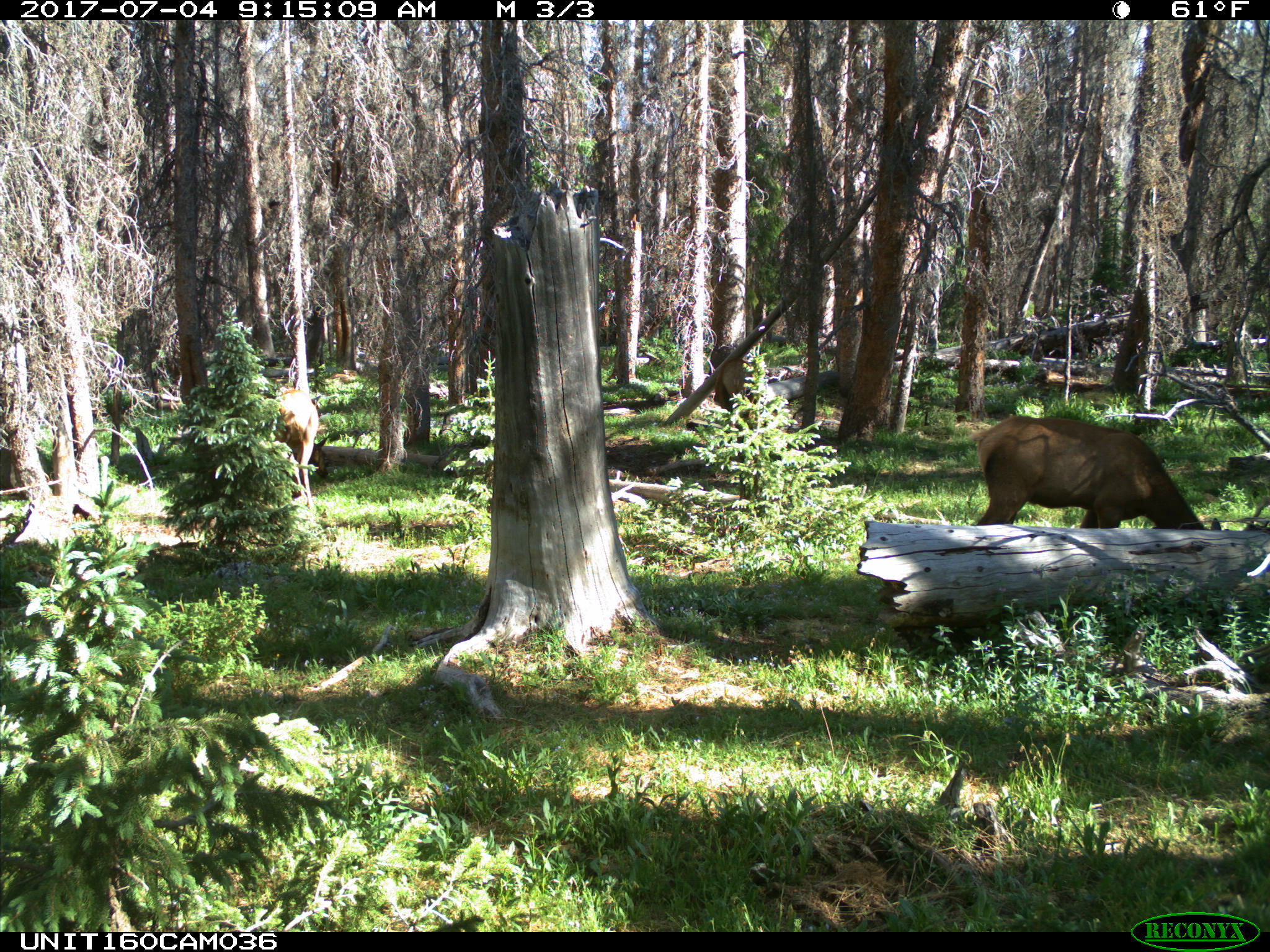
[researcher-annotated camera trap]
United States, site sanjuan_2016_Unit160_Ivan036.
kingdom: Animalia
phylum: Chordata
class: Mammalia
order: Artiodactyla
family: Cervidae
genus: Cervus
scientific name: Cervus elaphus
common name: red deer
Cervus elaphus (red deer).